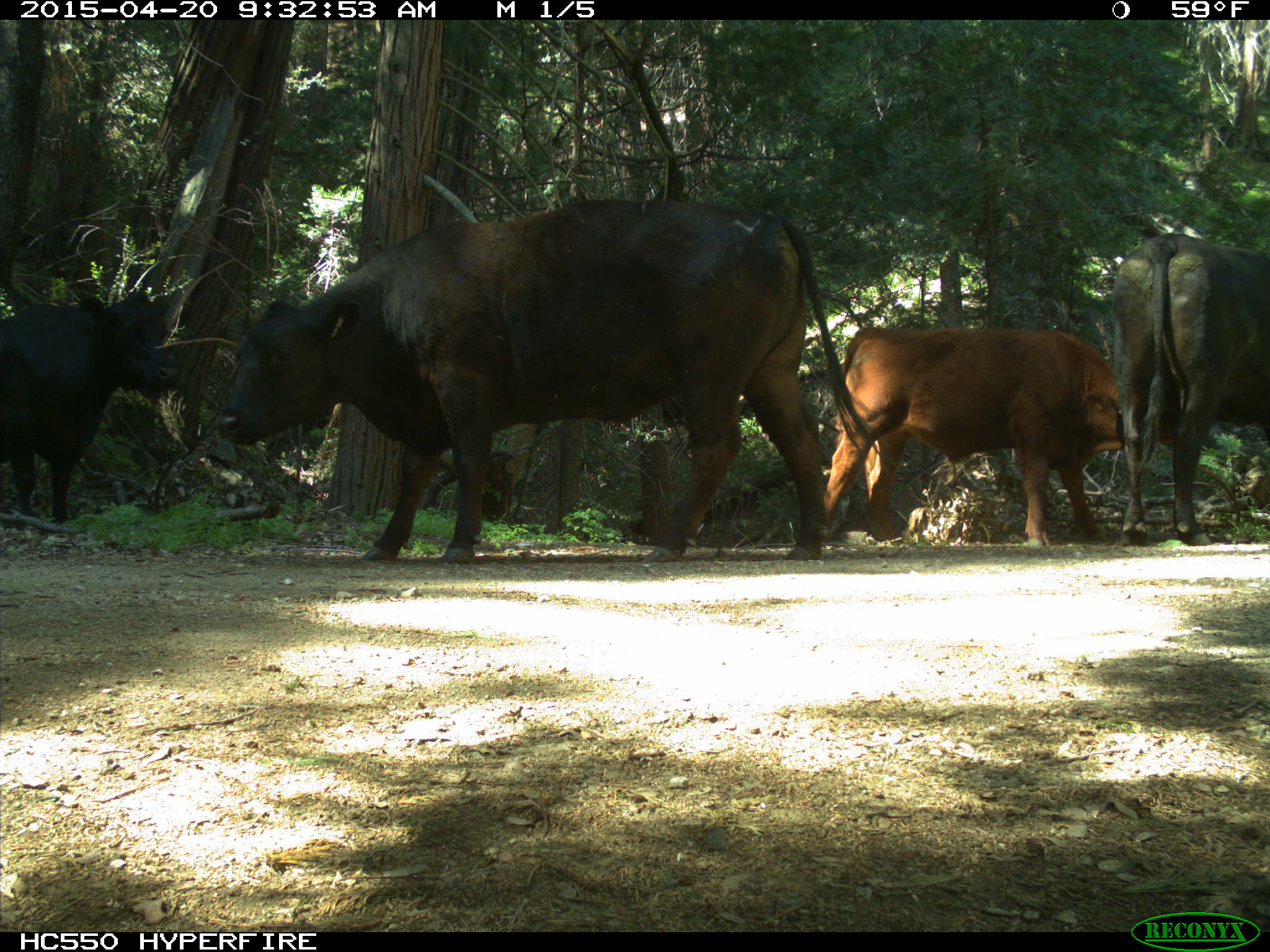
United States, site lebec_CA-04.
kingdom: Animalia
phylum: Chordata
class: Mammalia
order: Artiodactyla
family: Bovidae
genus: Bos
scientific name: Bos taurus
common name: domestic cow